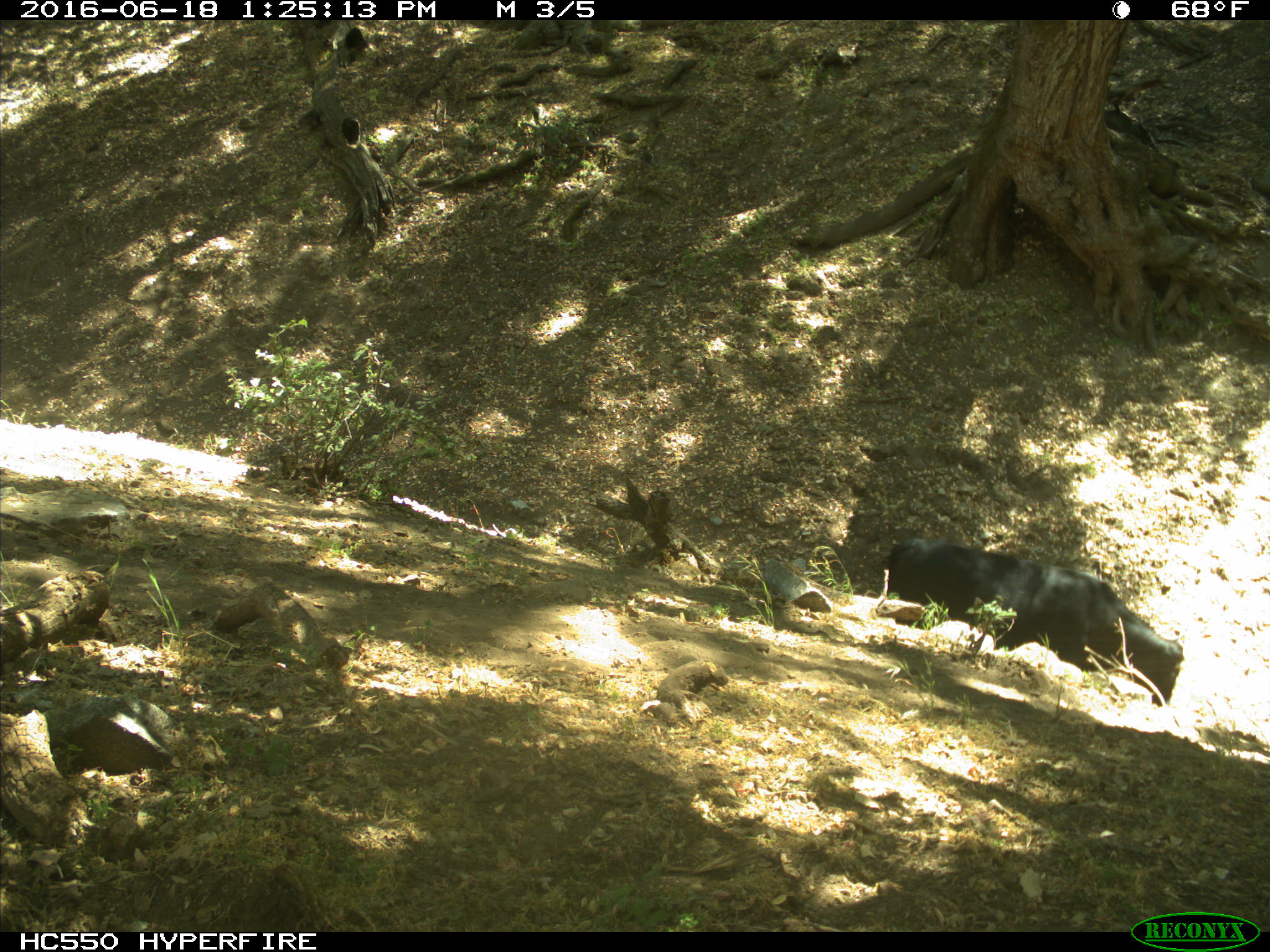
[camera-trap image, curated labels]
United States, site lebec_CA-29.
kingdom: Animalia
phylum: Chordata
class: Mammalia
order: Artiodactyla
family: Bovidae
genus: Bos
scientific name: Bos taurus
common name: domestic cow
Bos taurus (domestic cow).